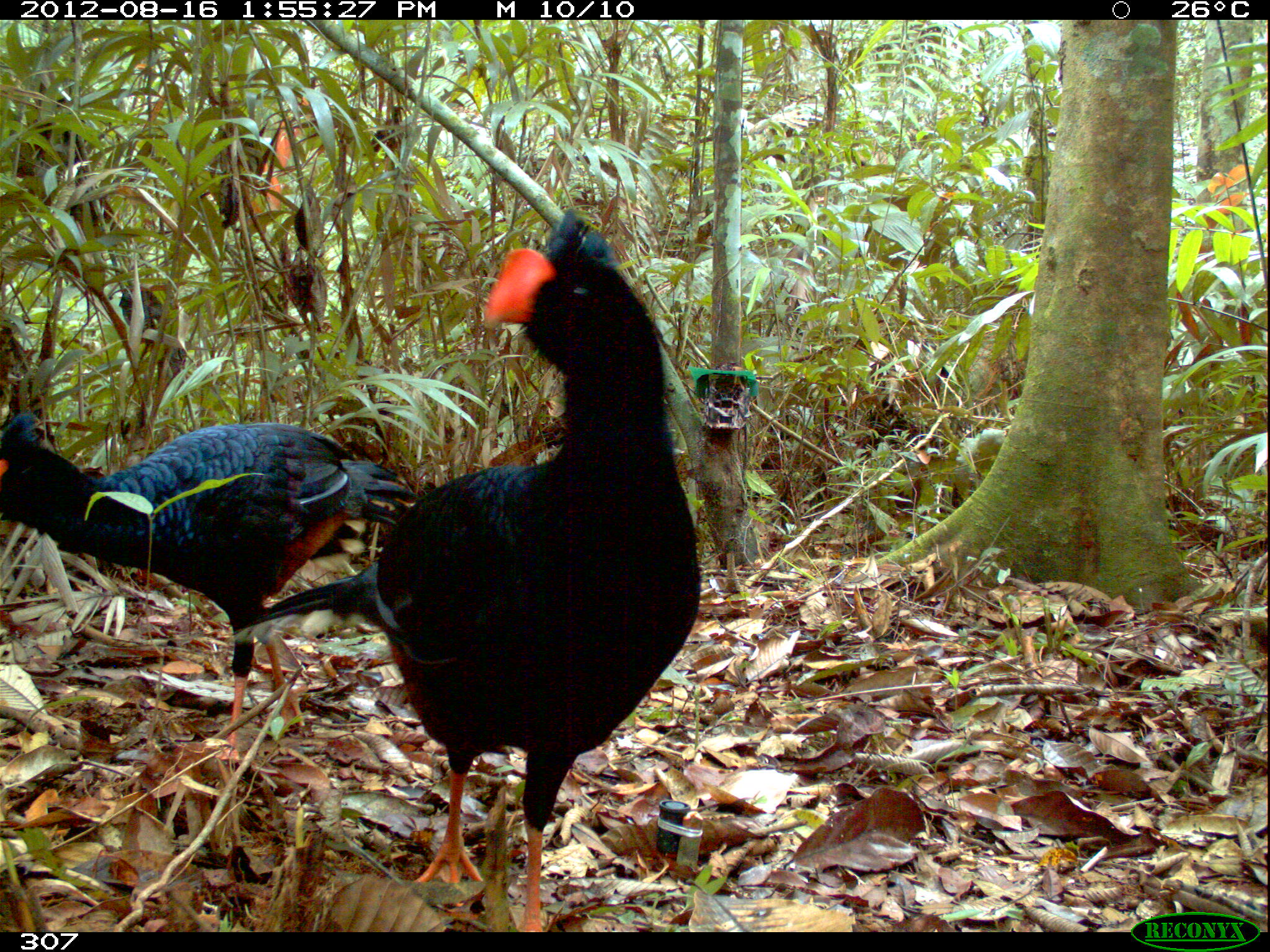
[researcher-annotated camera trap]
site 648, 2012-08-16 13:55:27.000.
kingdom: Animalia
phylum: Chordata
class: Aves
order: Galliformes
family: Cracidae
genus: Mitu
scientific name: Mitu tuberosum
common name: razor-billed curassow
Mitu tuberosum (razor-billed curassow).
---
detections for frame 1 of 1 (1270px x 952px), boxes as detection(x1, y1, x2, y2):
mitu tuberosum: detection(222, 206, 702, 930); detection(0, 388, 417, 765)